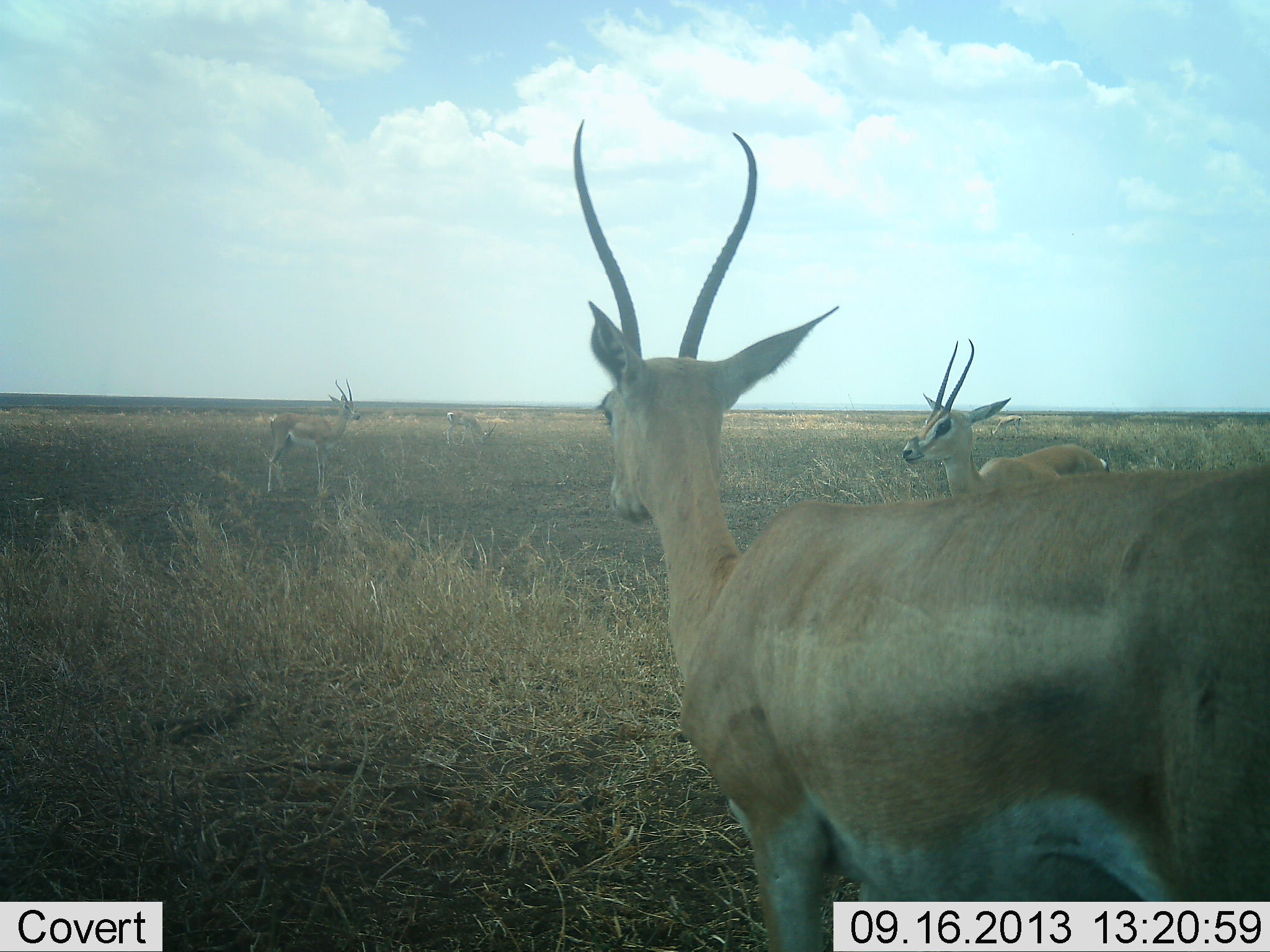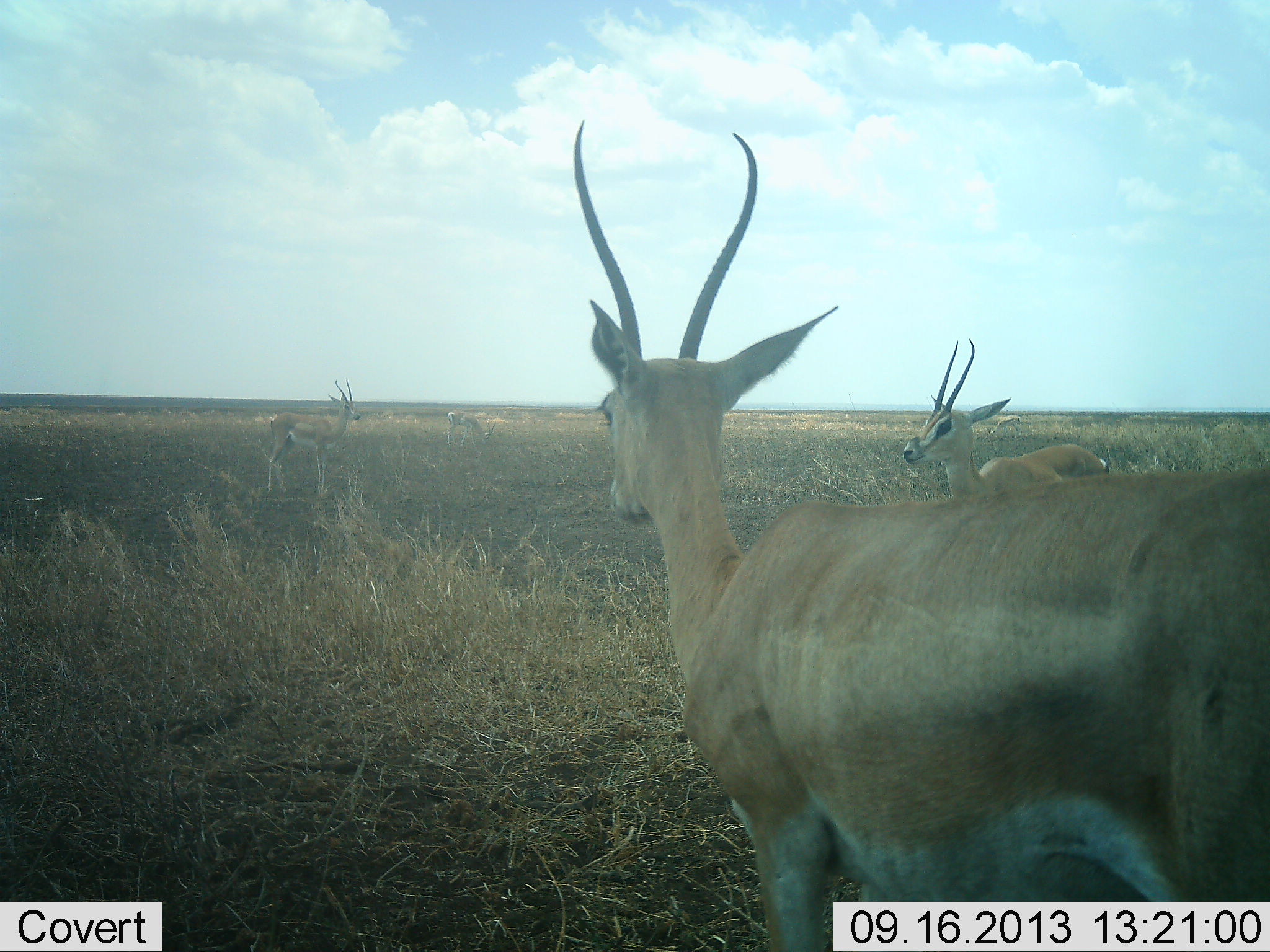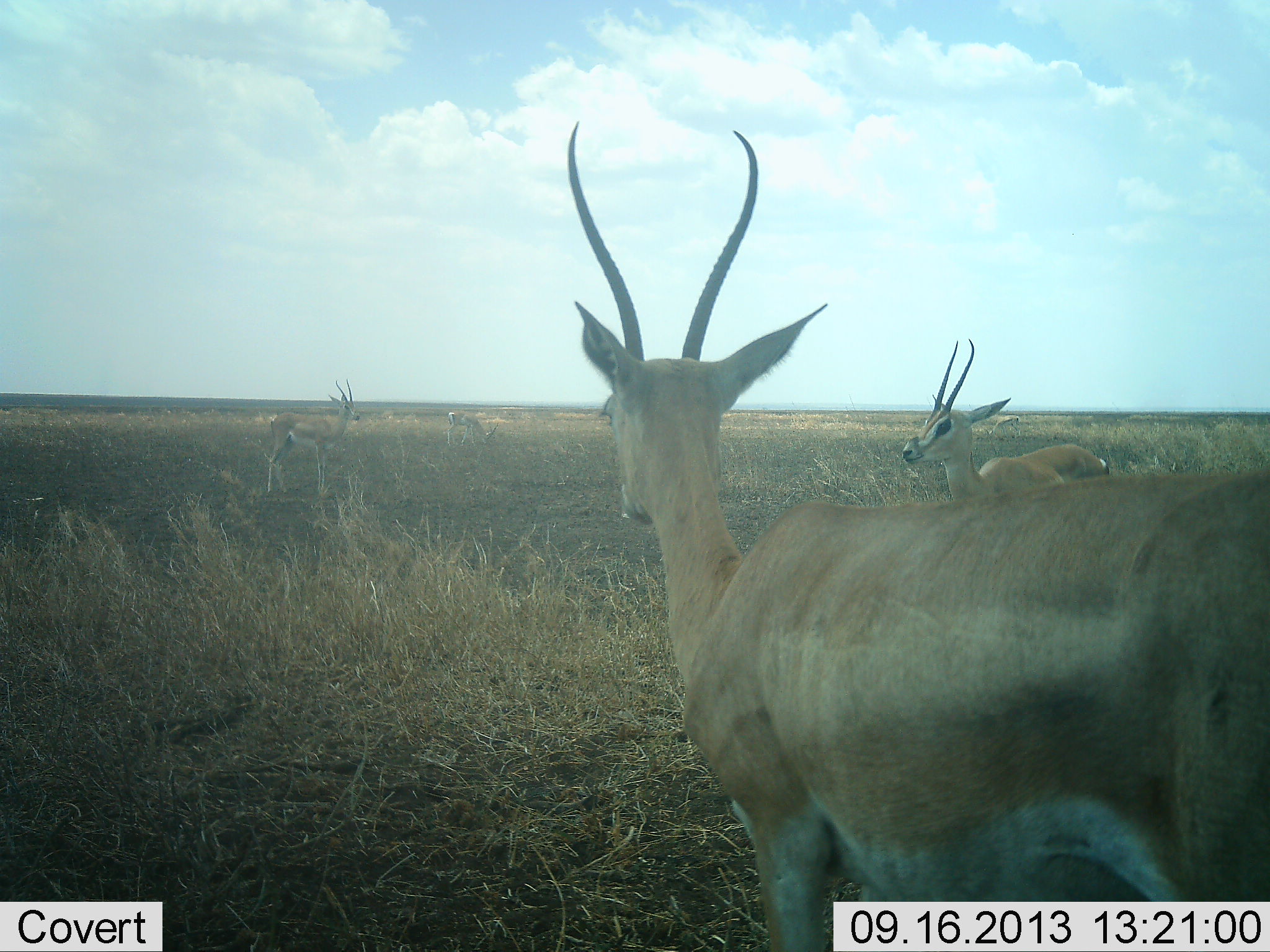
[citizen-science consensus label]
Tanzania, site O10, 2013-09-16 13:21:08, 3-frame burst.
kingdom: Animalia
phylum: Chordata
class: Mammalia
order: Artiodactyla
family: Bovidae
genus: Nanger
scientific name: Nanger granti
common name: grant's gazelle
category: gazellegrants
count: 4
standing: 89%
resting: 0%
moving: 7%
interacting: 4%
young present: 0%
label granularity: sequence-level